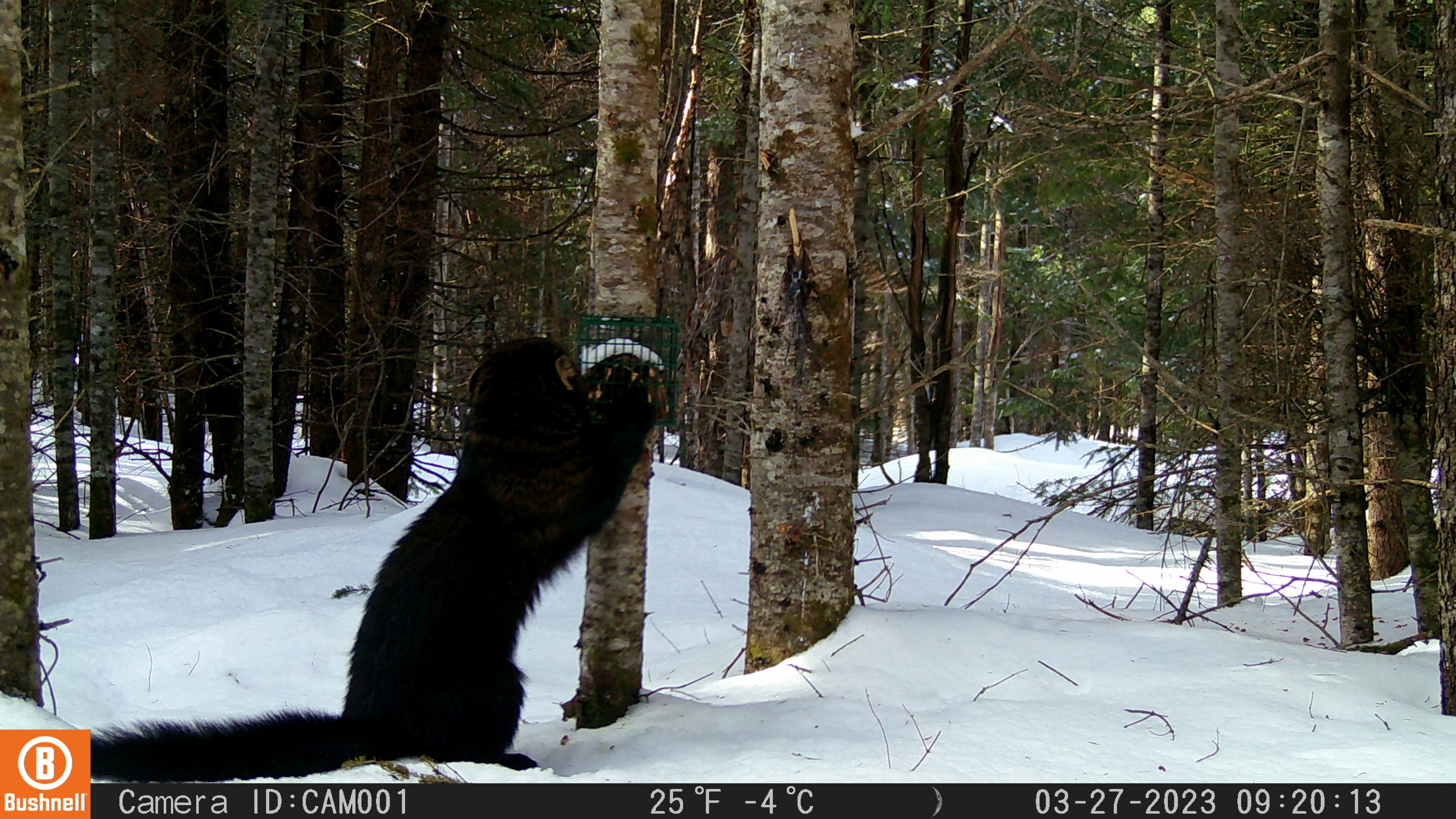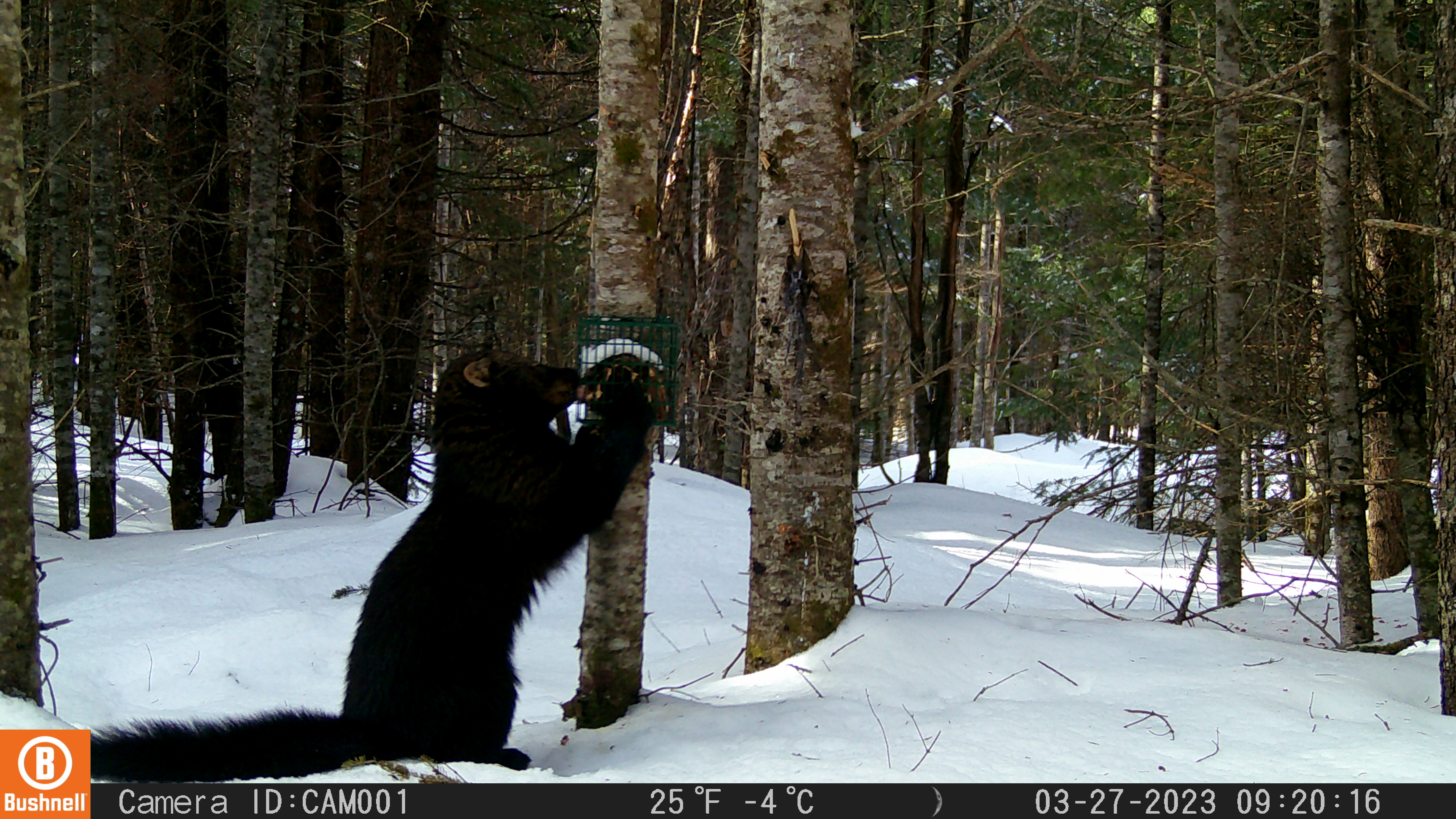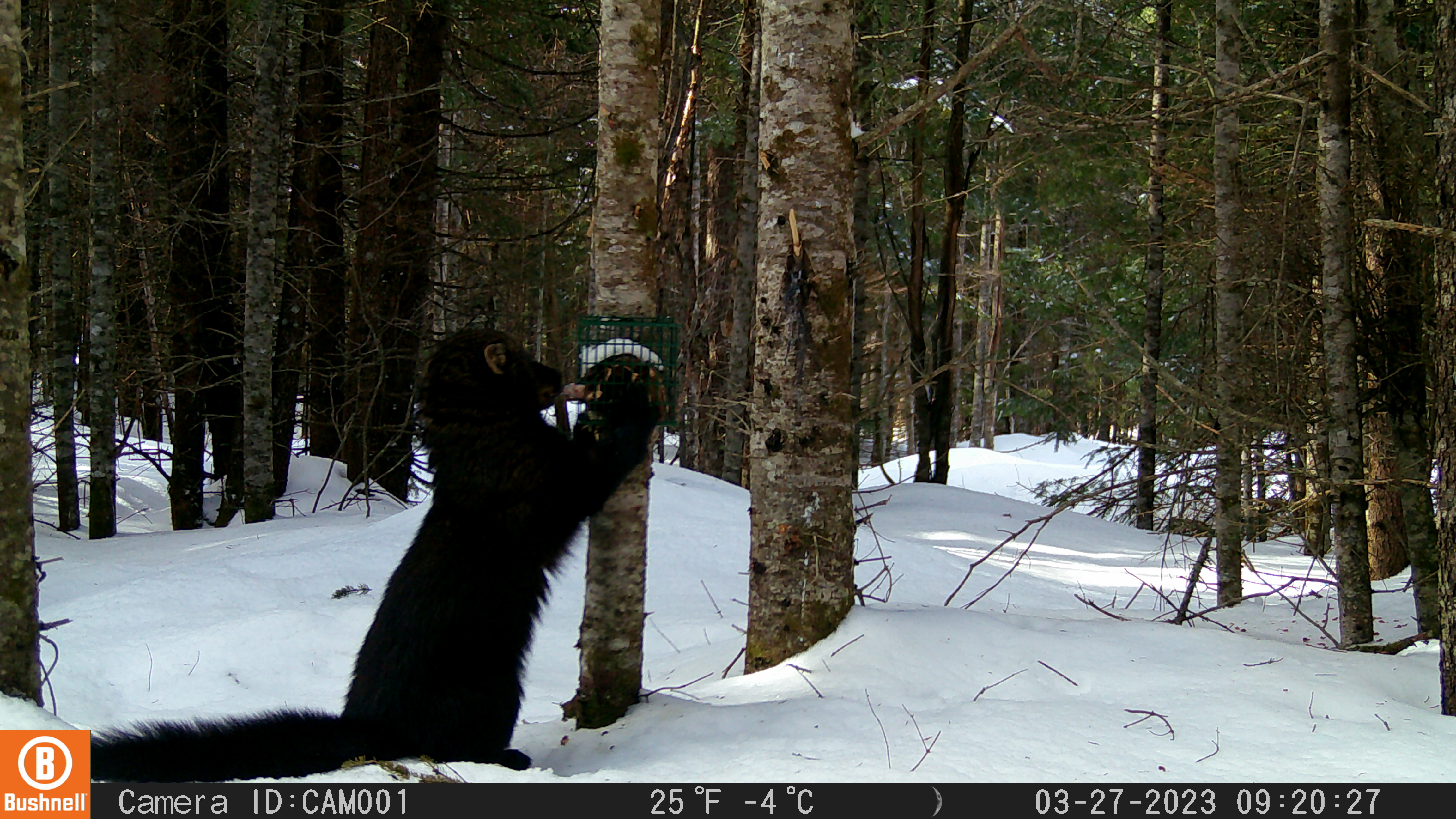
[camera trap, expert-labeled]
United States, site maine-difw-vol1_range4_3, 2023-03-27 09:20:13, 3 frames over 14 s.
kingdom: Animalia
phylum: Chordata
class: Mammalia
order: Carnivora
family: Mustelidae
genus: Pekania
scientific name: Pekania pennanti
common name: fisher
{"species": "fisher (Pekania pennanti)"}